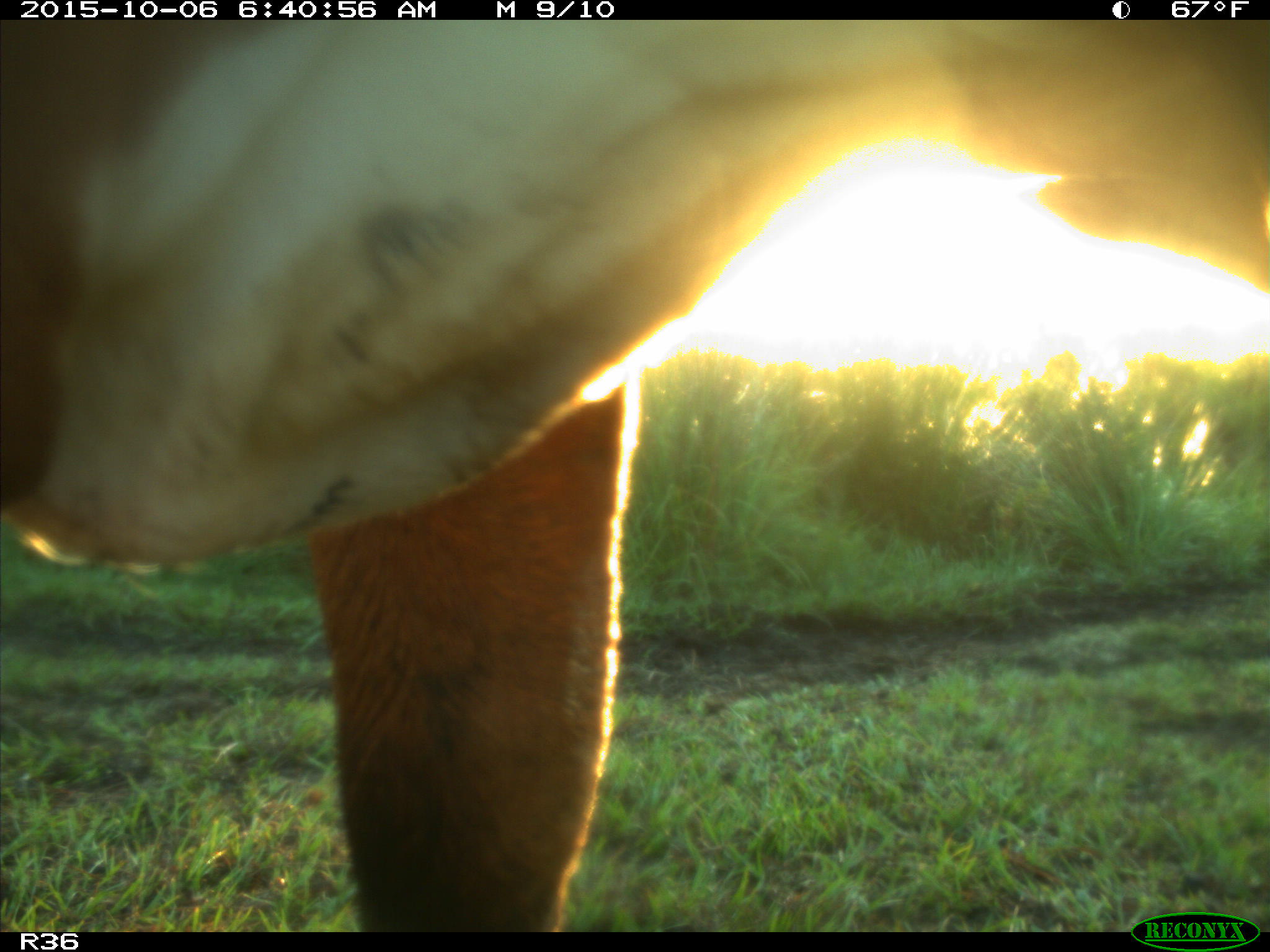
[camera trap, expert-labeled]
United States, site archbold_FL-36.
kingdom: Animalia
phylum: Chordata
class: Mammalia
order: Artiodactyla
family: Bovidae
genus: Bos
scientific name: Bos taurus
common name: domestic cow